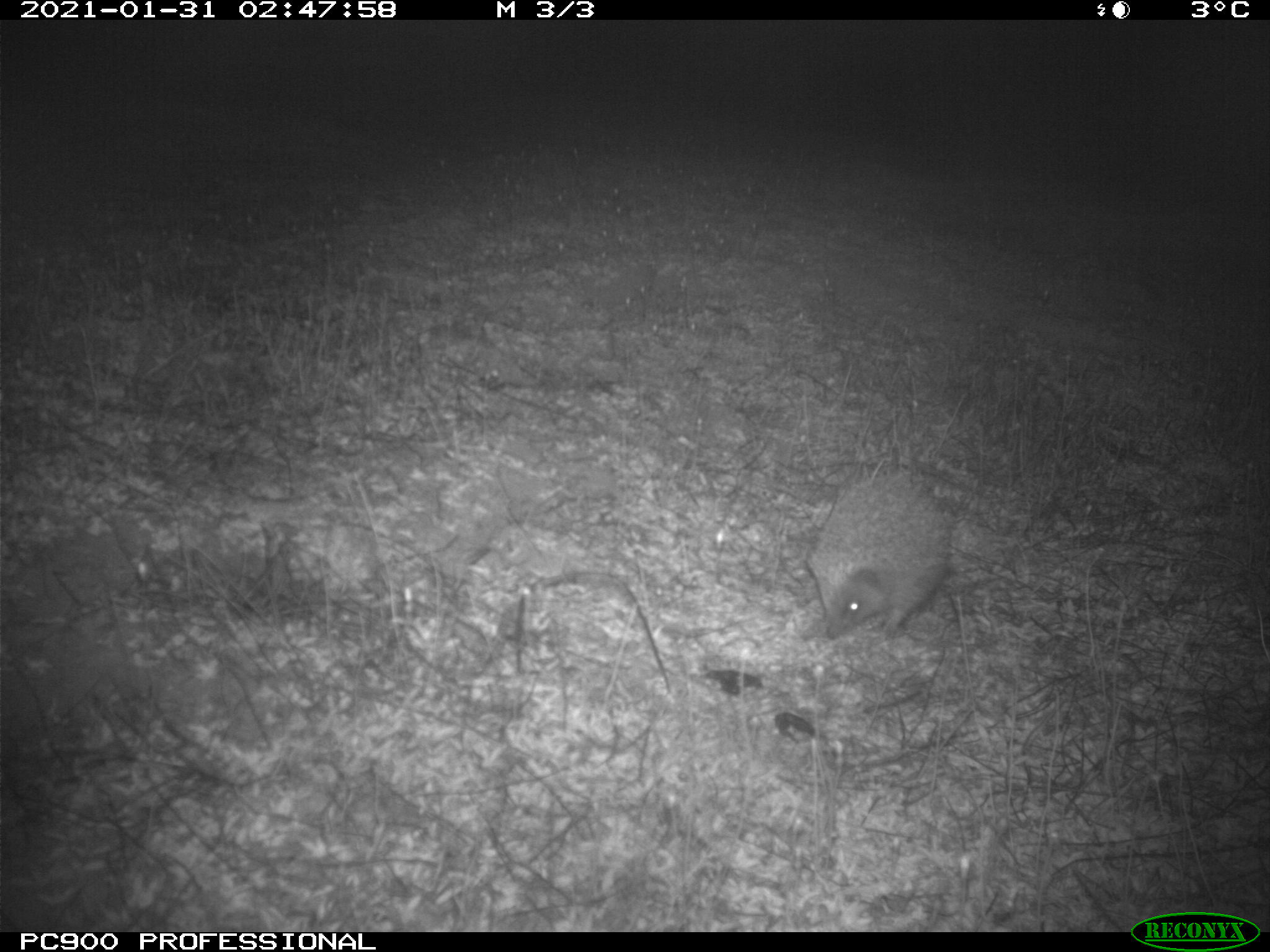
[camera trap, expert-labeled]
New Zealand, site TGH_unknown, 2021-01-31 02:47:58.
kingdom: Animalia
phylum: Chordata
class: Mammalia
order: Eulipotyphla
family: Erinaceidae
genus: Erinaceus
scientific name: Erinaceus europaeus europaeus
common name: european hedgehog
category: hedgehog